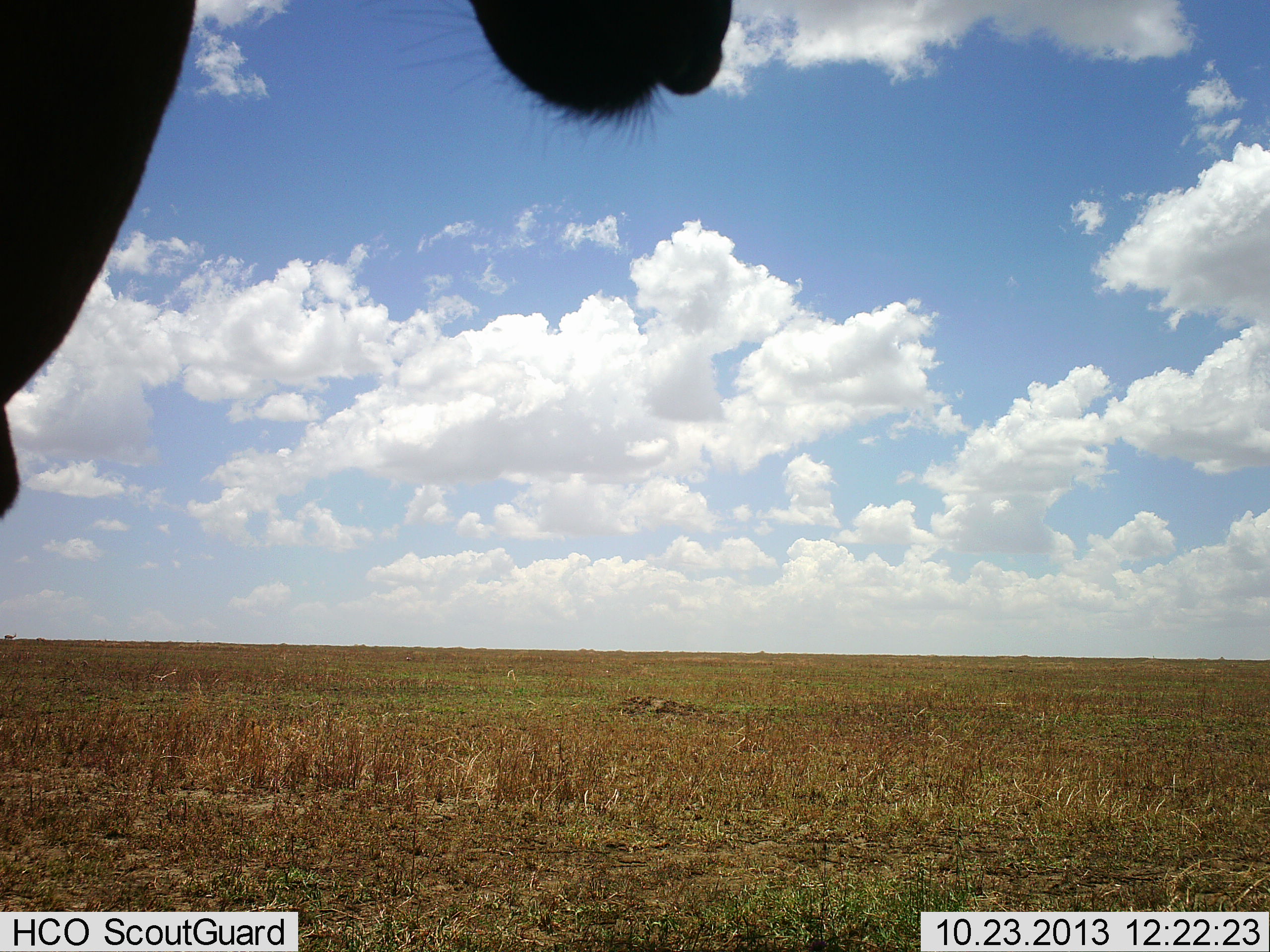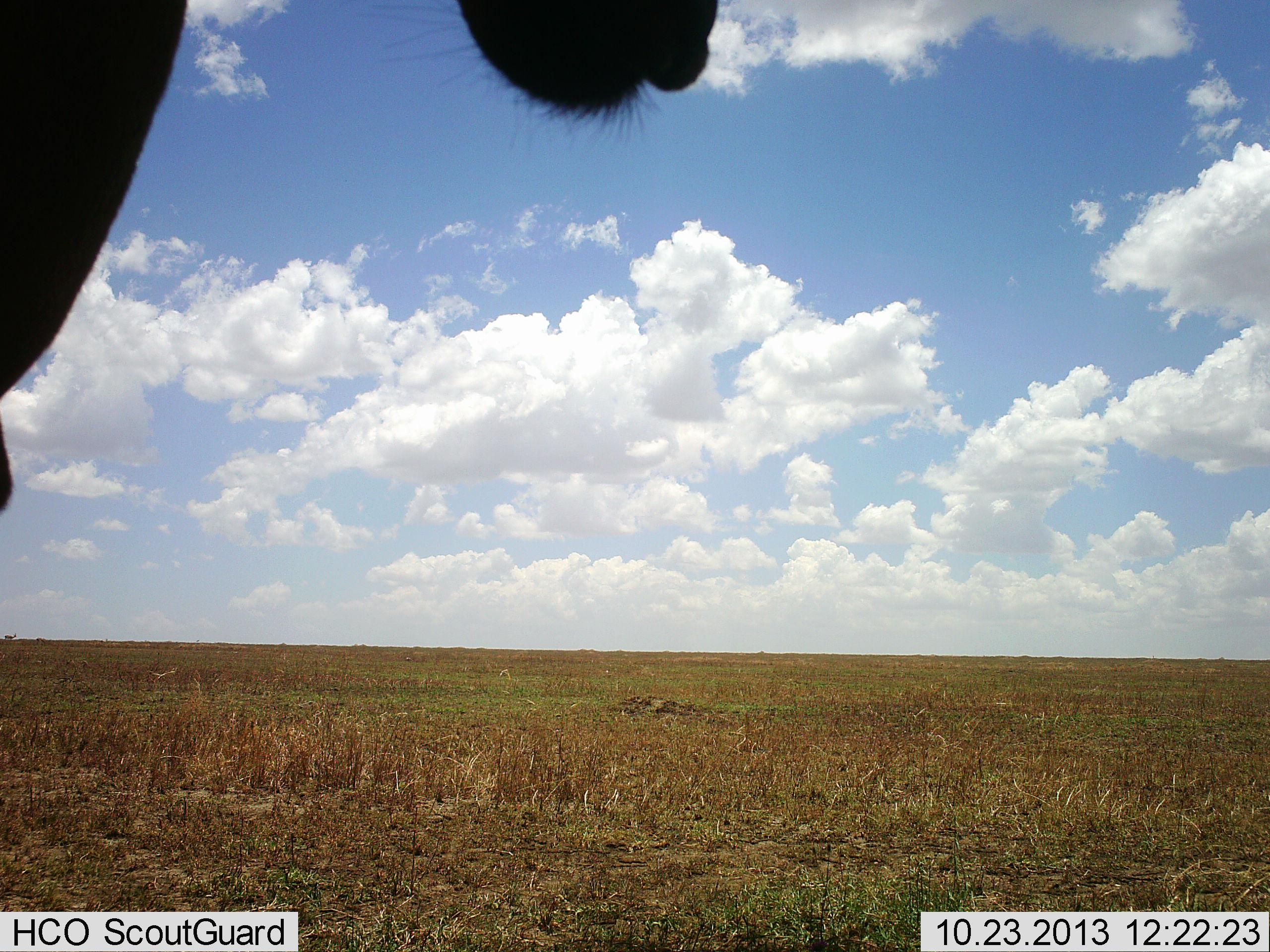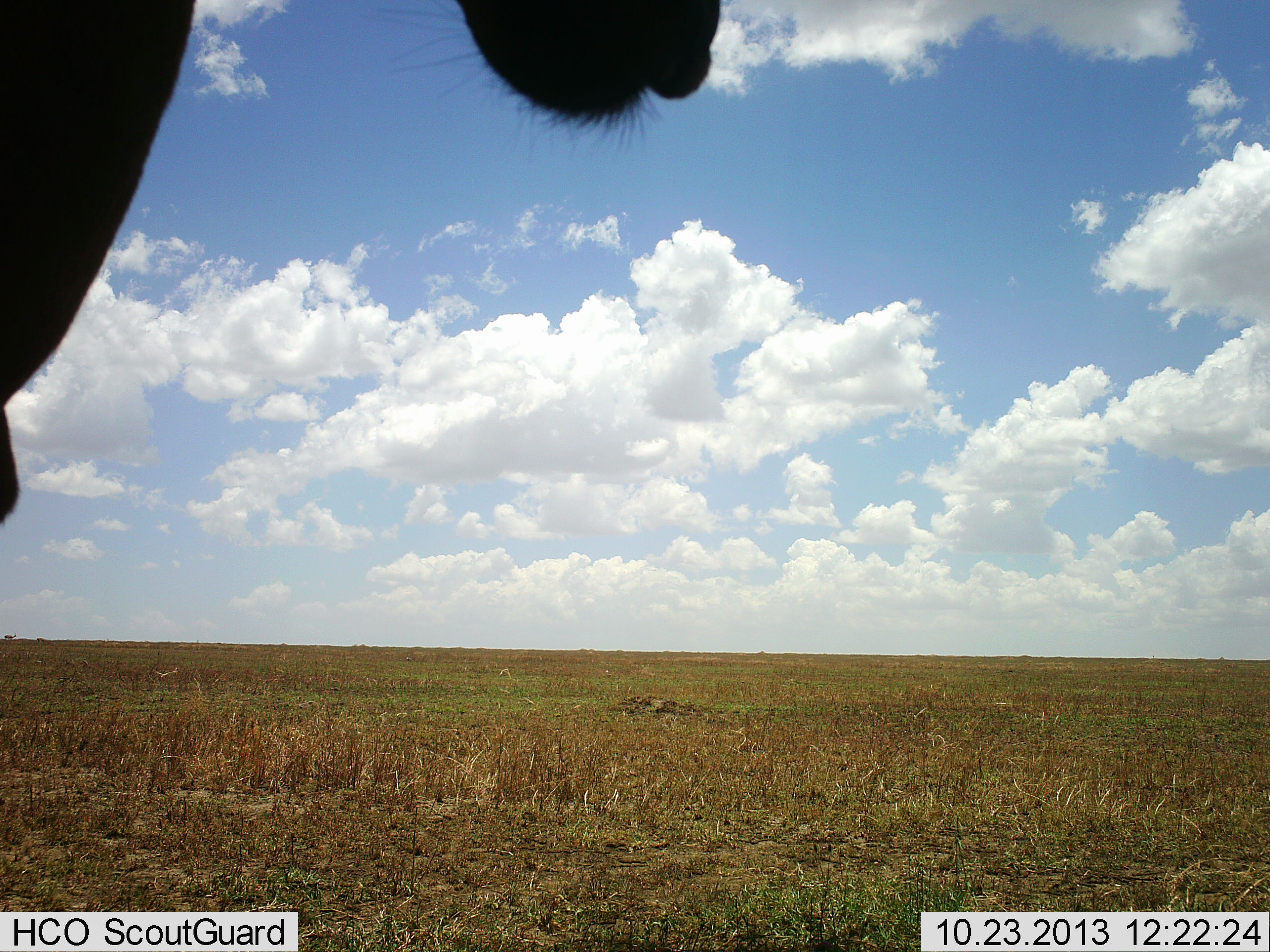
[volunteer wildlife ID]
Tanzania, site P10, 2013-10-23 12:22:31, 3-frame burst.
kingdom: Animalia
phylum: Chordata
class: Mammalia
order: Artiodactyla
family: Bovidae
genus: Alcelaphus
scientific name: Alcelaphus buselaphus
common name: hartebeest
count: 1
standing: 100%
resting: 0%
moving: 0%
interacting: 0%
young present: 0%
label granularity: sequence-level